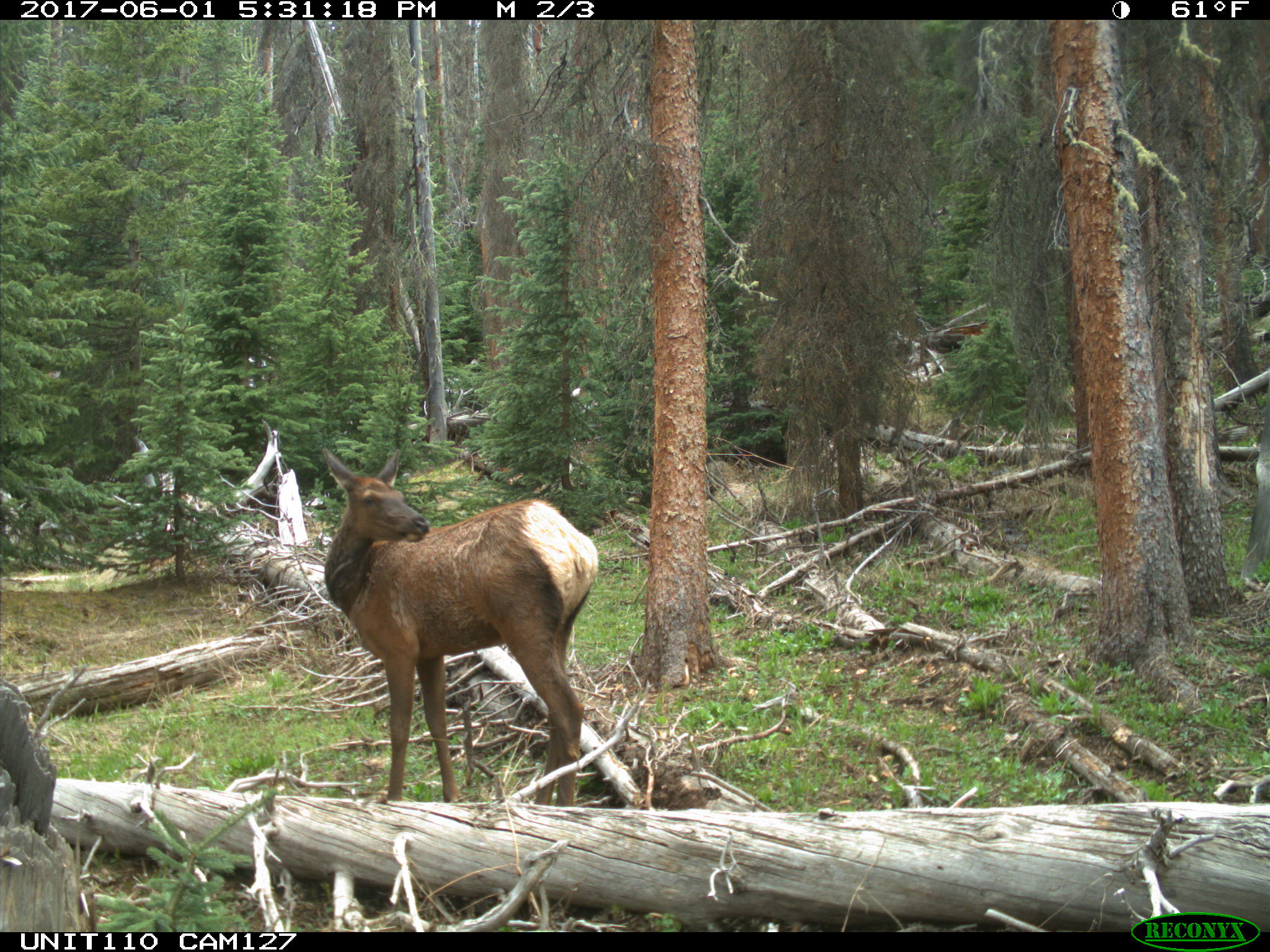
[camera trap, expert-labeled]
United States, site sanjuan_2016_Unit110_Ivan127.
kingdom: Animalia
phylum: Chordata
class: Mammalia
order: Artiodactyla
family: Cervidae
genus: Cervus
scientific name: Cervus elaphus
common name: red deer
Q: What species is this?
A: Cervus elaphus (red deer).